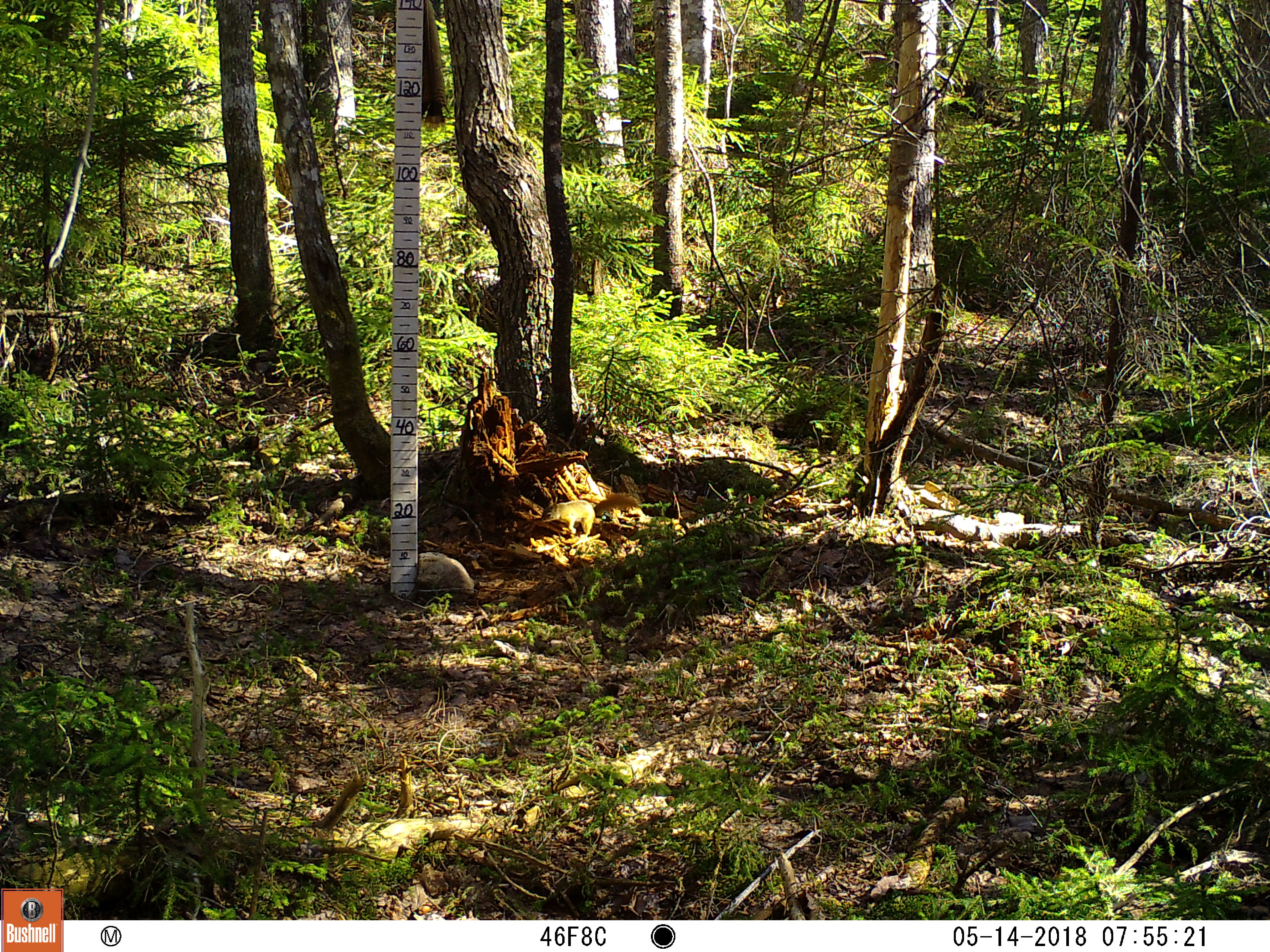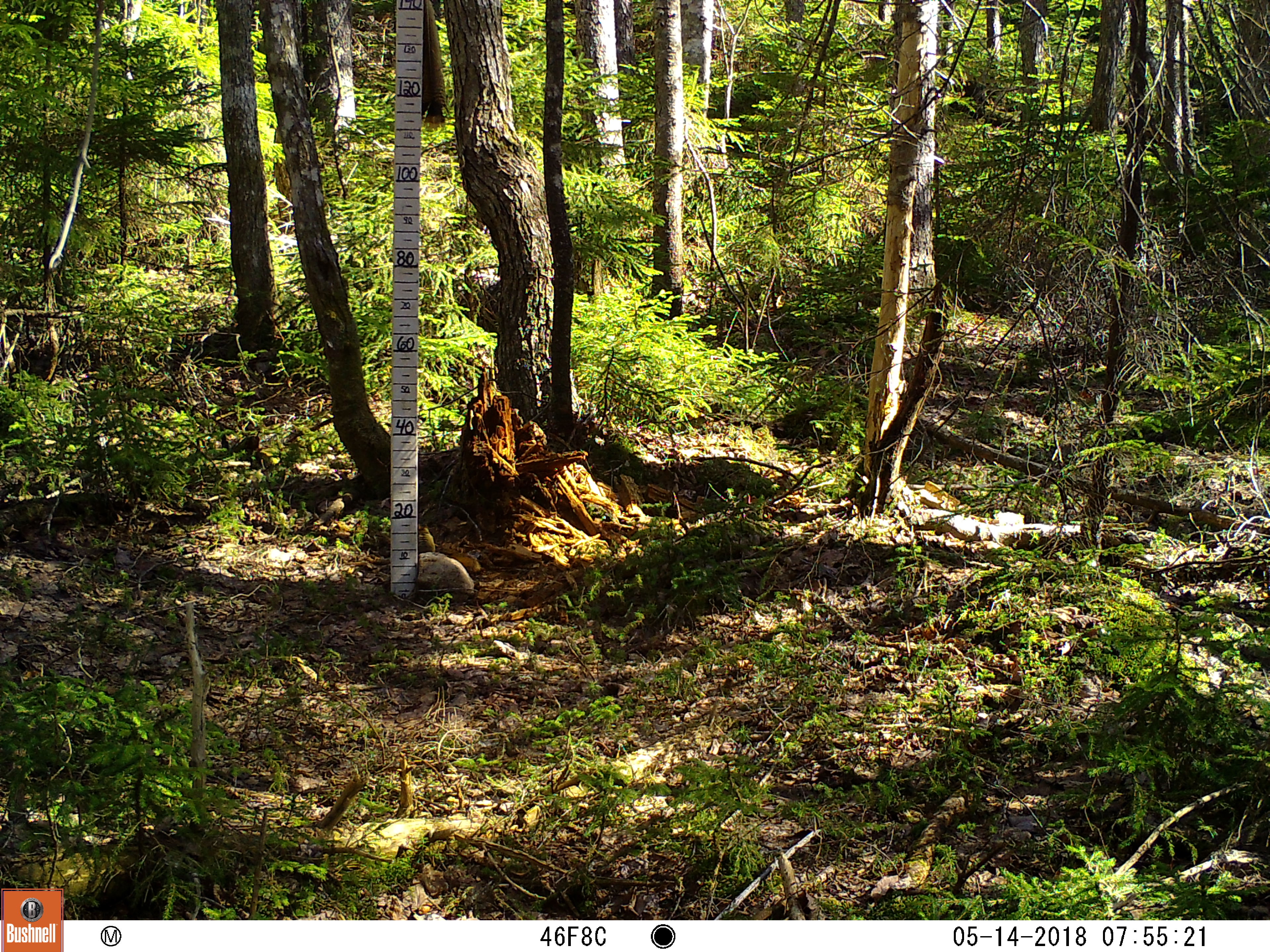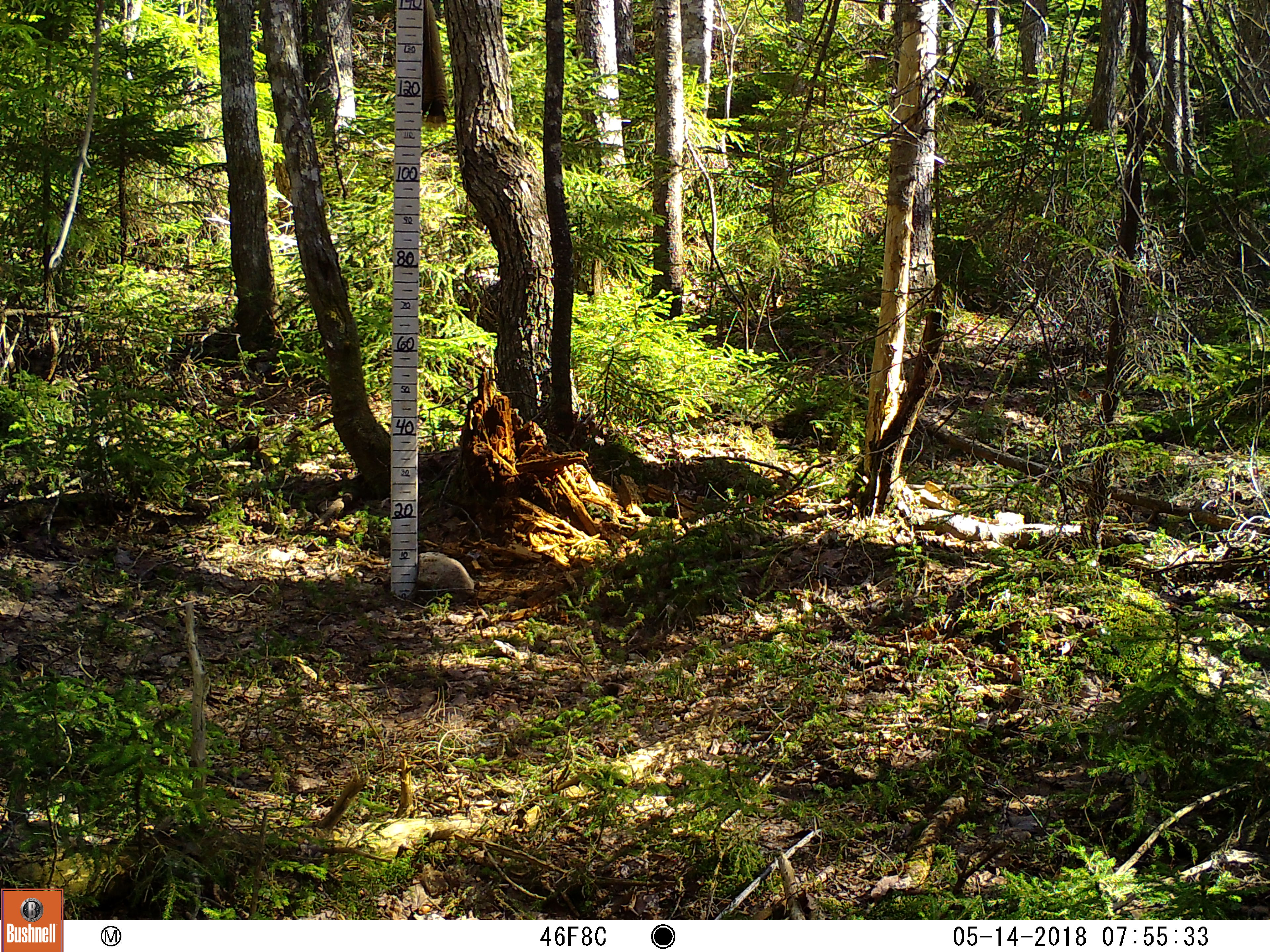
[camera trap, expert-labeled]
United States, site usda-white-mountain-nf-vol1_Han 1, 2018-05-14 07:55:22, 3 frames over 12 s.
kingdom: Animalia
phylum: Chordata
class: Mammalia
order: Rodentia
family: Sciuridae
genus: Tamiasciurus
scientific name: Tamiasciurus hudsonicus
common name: red squirrel